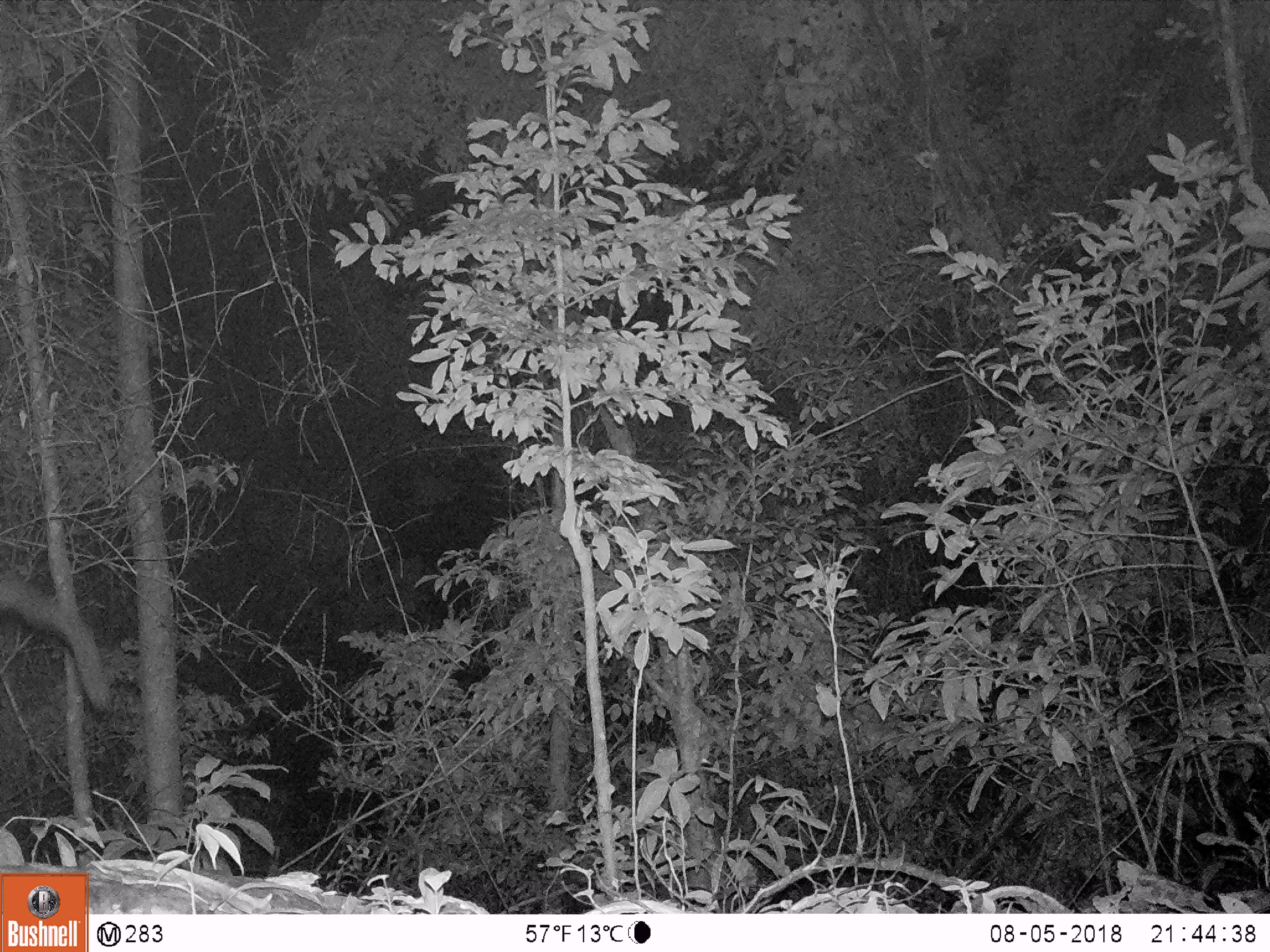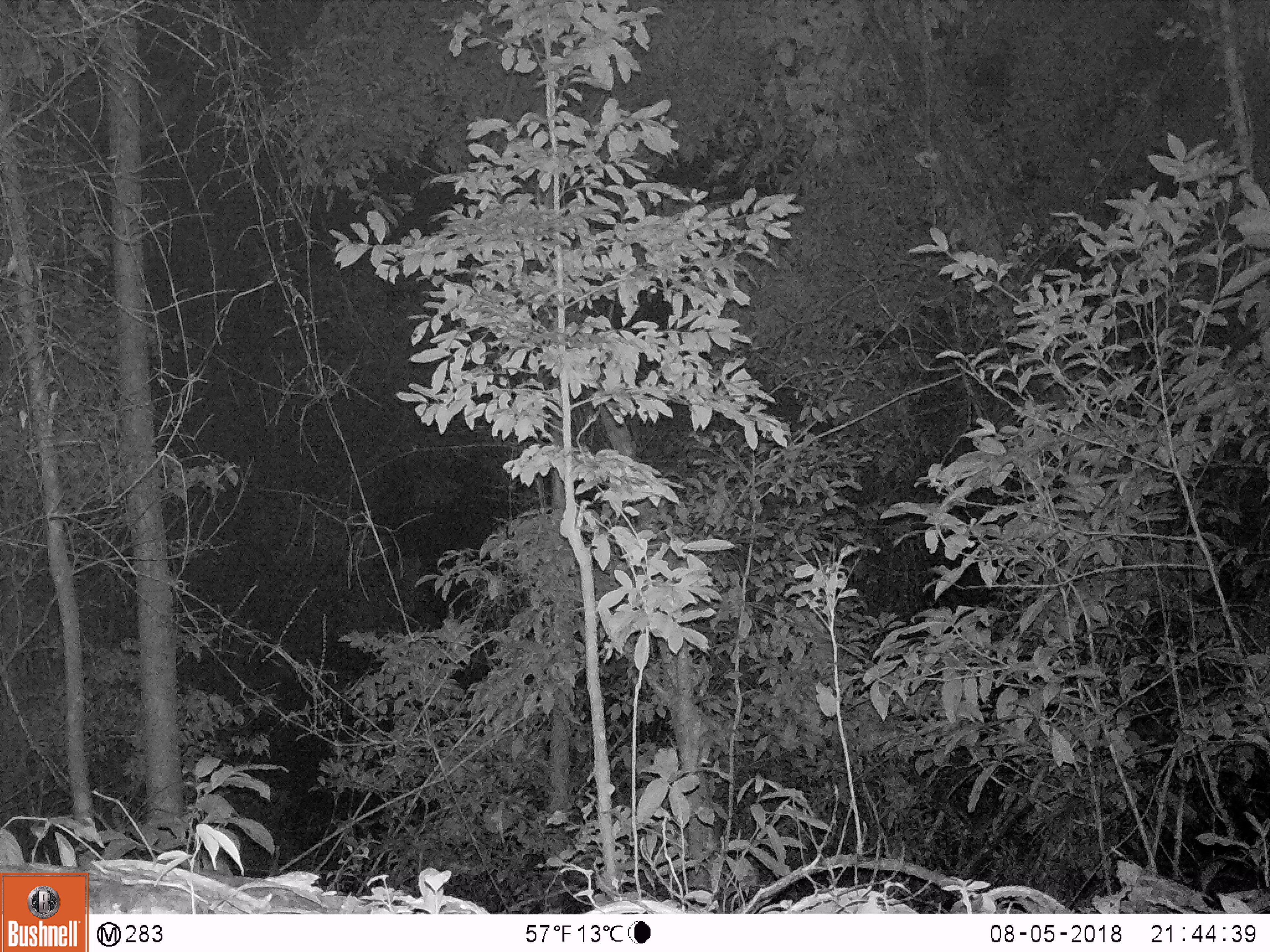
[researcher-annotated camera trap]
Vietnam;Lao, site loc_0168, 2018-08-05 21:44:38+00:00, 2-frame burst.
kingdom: Animalia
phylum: Chordata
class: Mammalia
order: Carnivora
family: Viverridae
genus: Paradoxurus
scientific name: Paradoxurus hermaphroditus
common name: common palm civet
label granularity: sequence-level